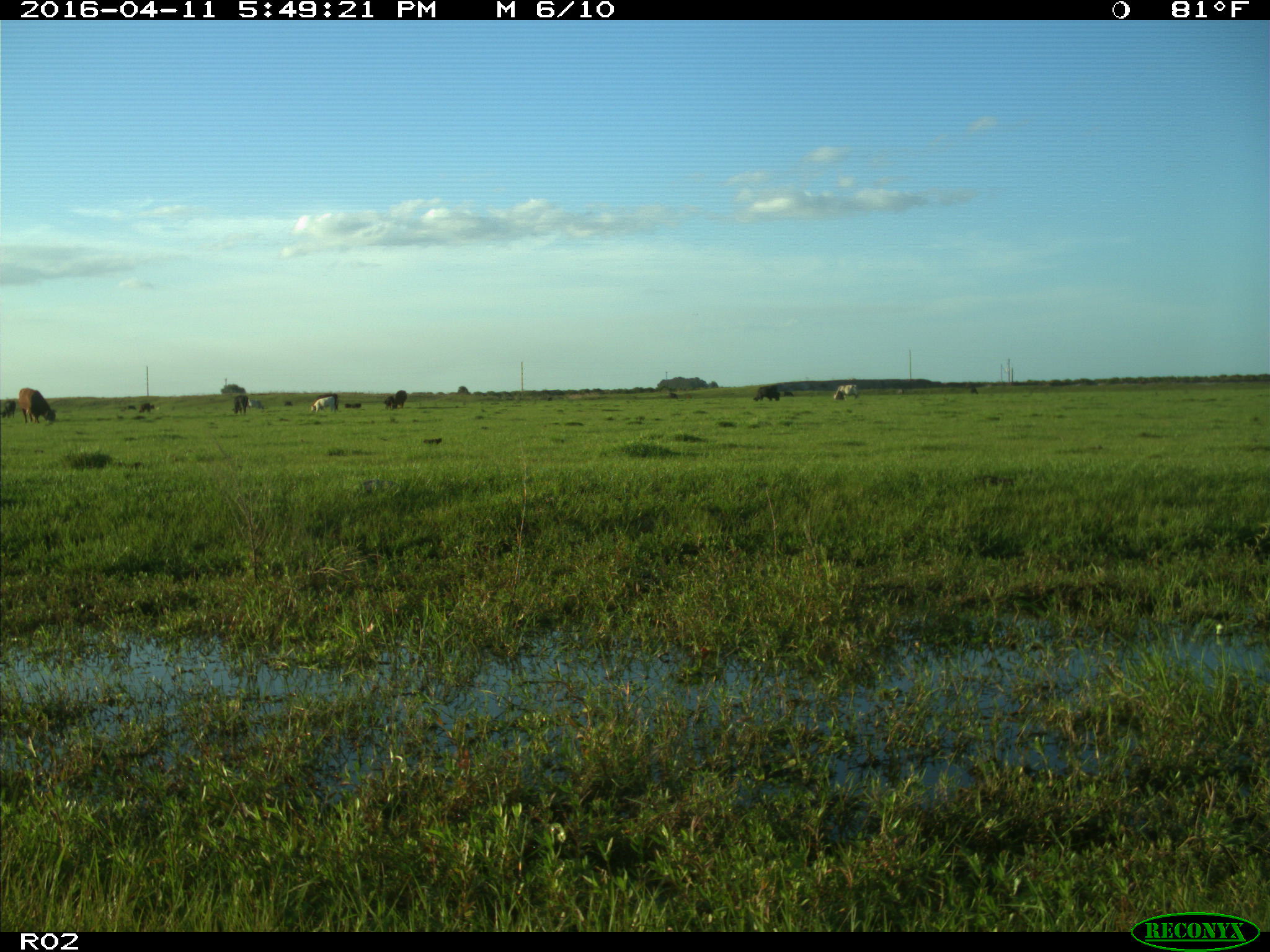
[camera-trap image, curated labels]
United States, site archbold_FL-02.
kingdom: Animalia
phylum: Chordata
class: Mammalia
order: Artiodactyla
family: Bovidae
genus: Bos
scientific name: Bos taurus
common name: domestic cow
Bos taurus (domestic cow).